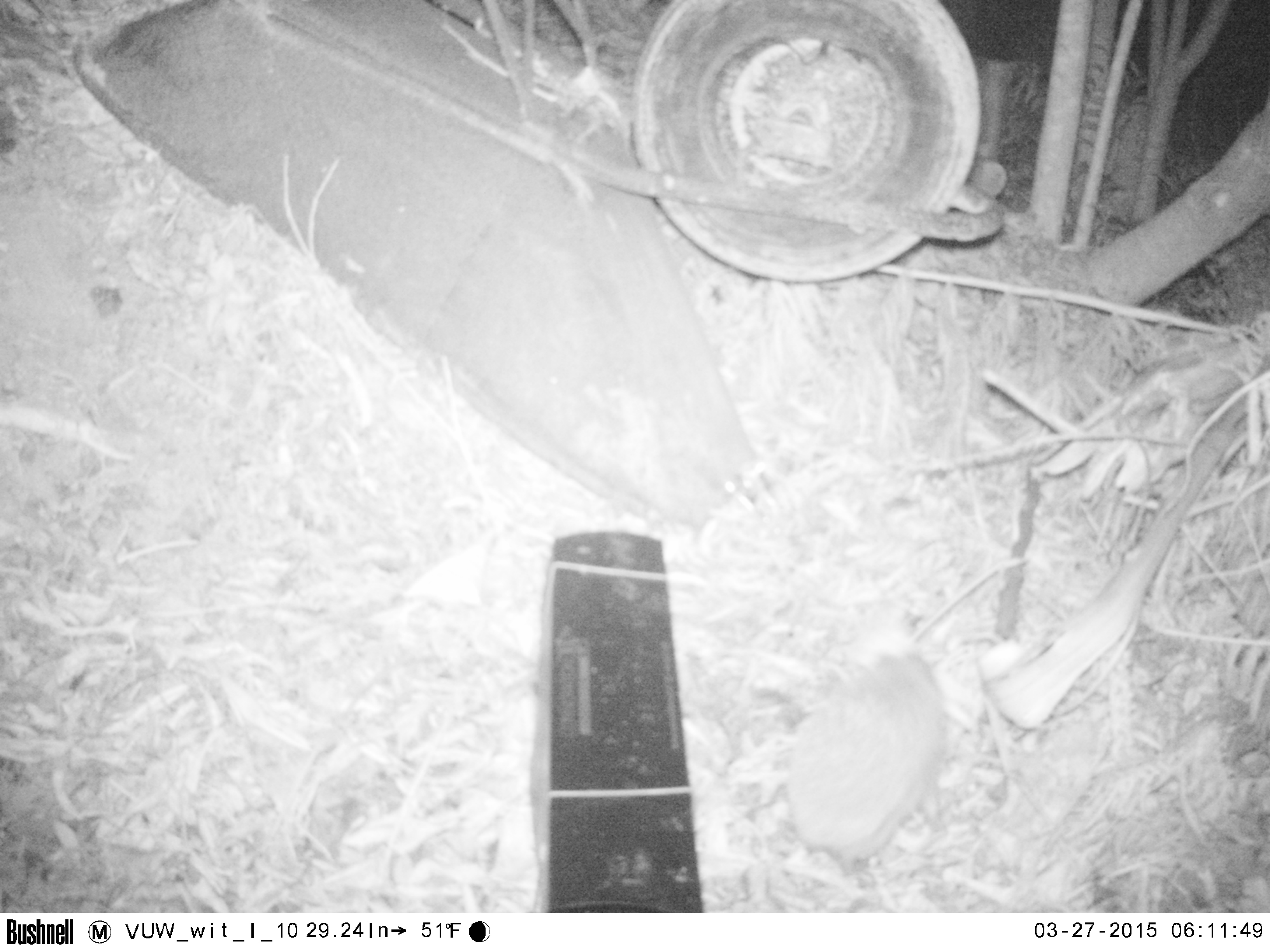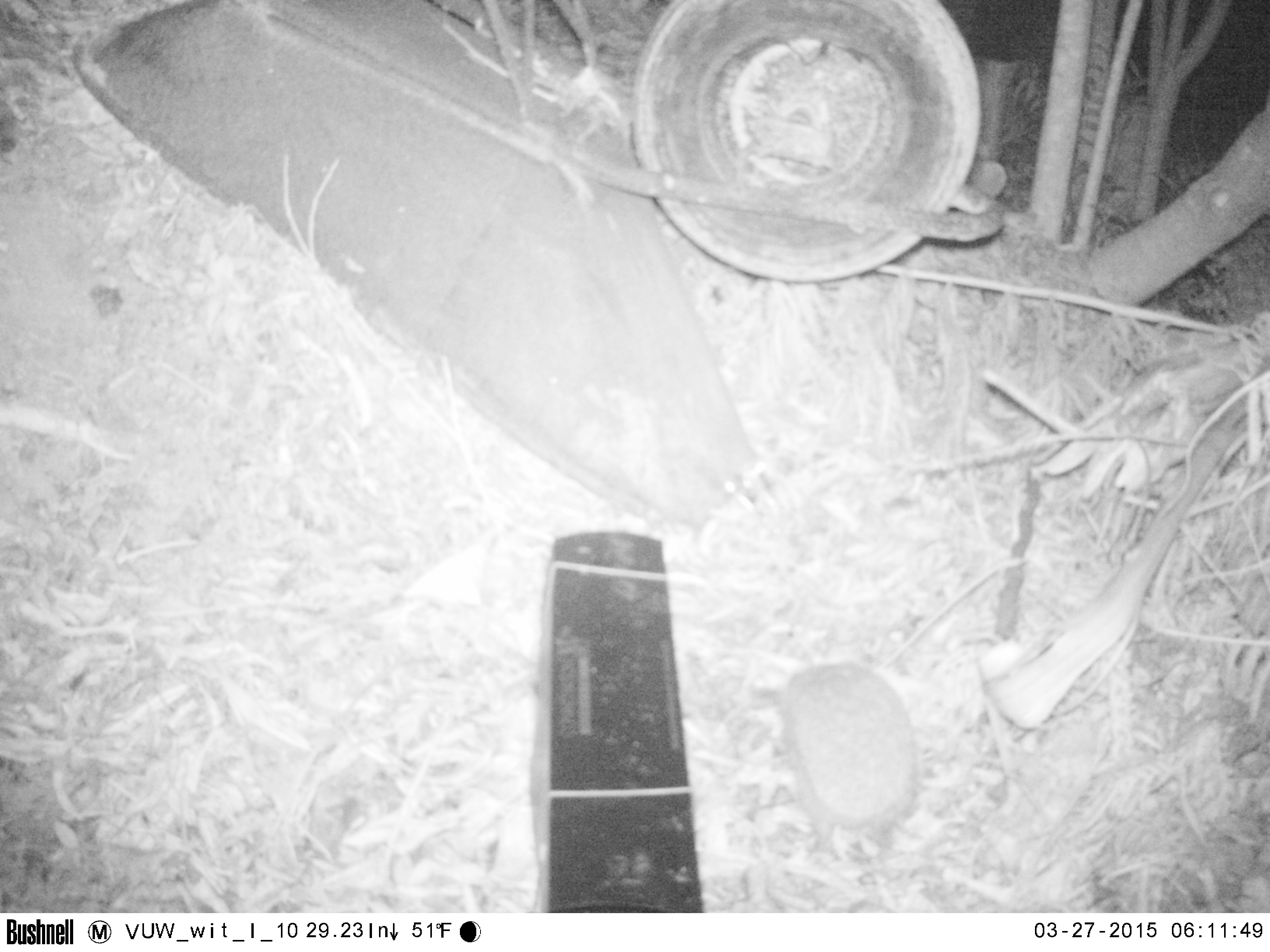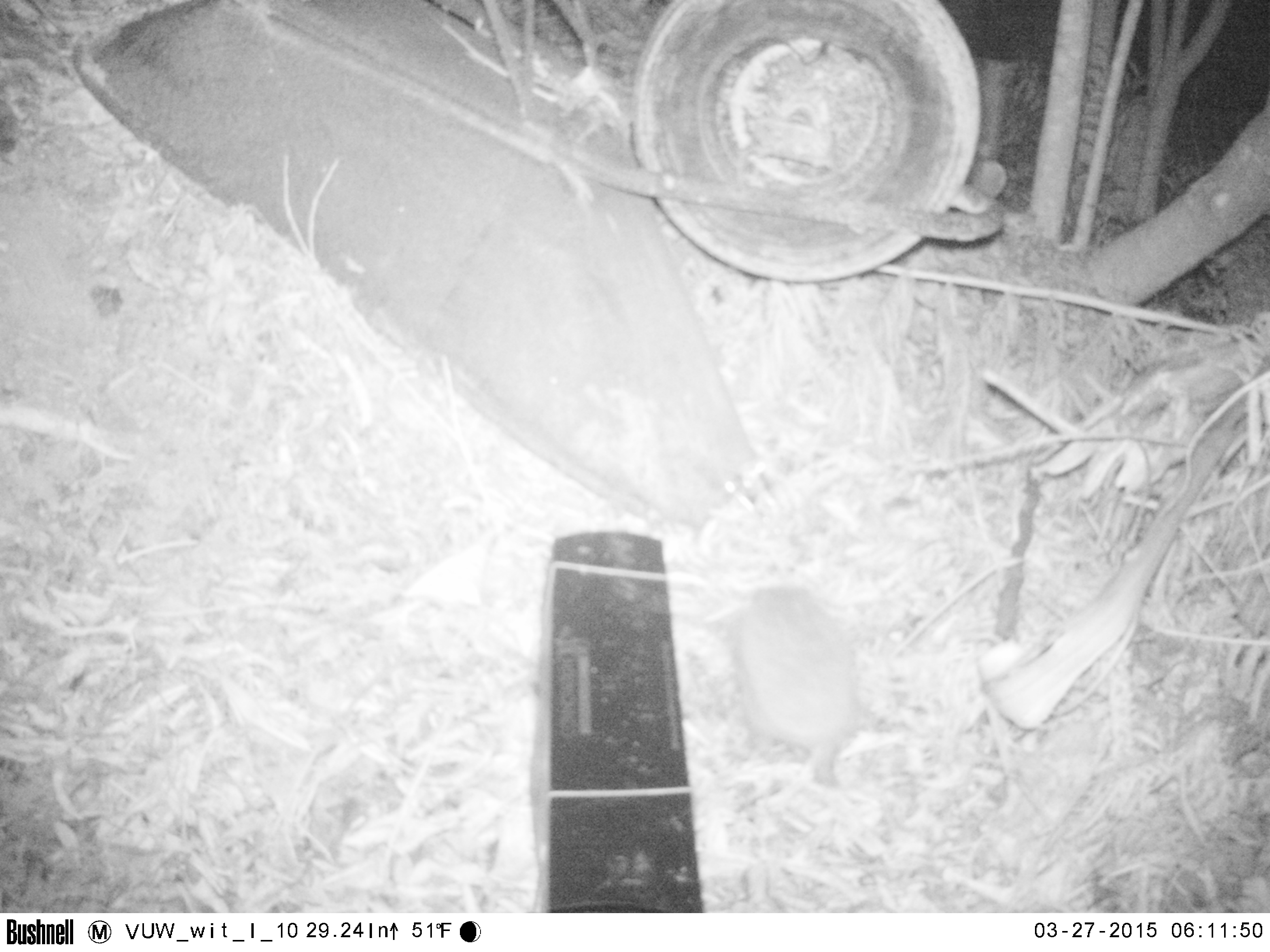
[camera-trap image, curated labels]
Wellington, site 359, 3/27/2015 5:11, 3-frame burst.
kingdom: Animalia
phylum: Chordata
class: Mammalia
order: Eulipotyphla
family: Erinaceidae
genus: Erinaceus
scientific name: Erinaceus europaeus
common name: hedgehog